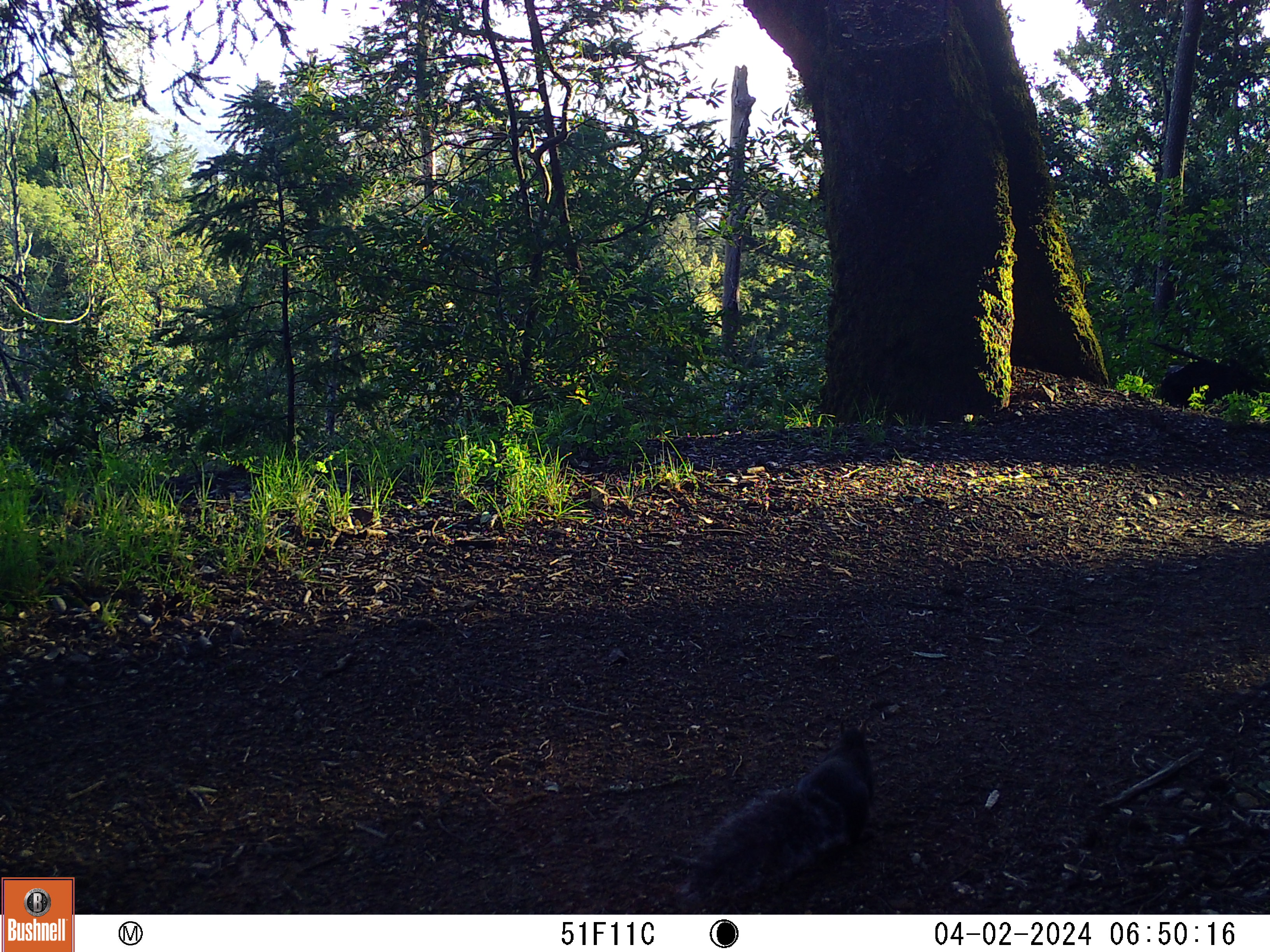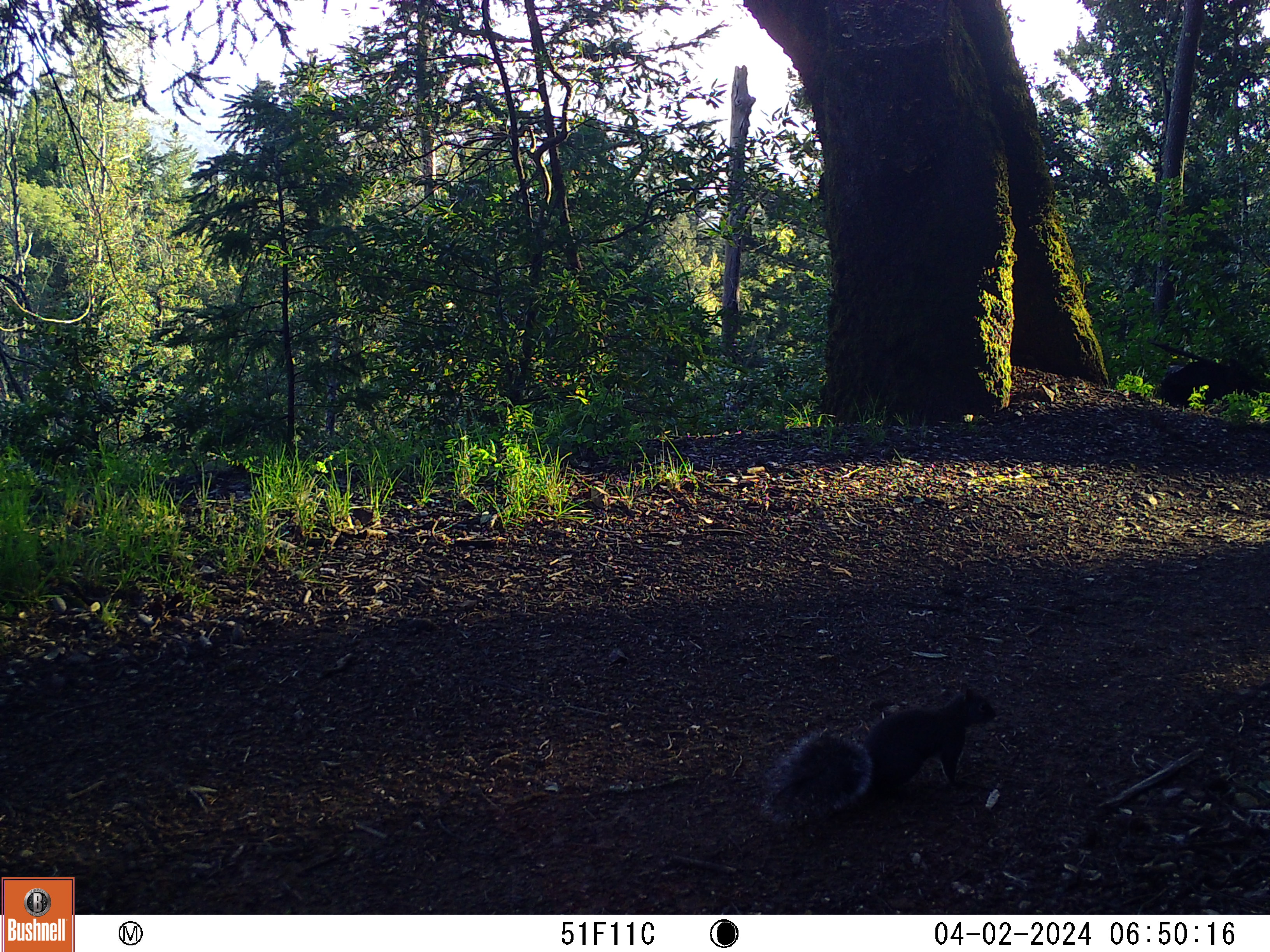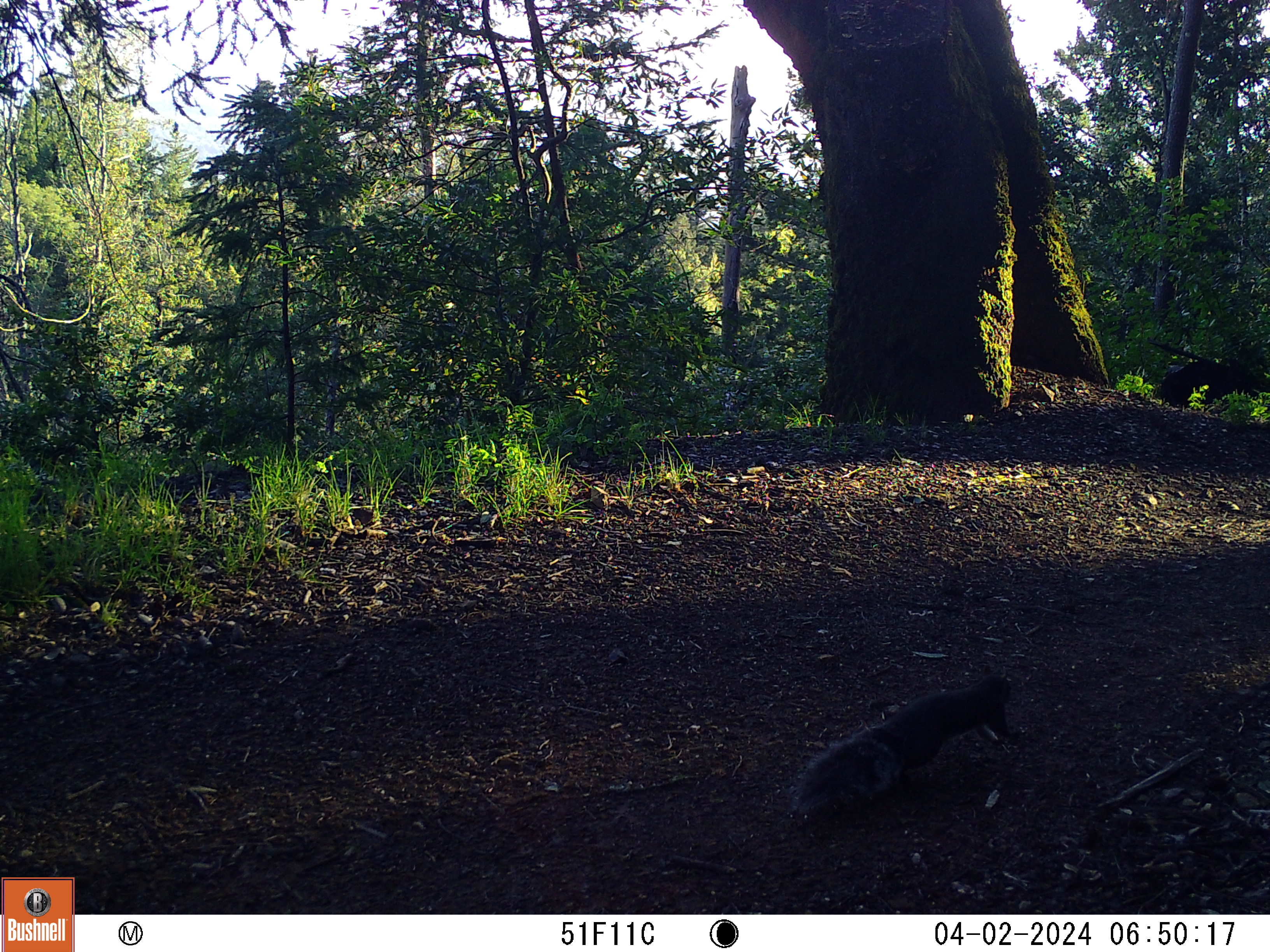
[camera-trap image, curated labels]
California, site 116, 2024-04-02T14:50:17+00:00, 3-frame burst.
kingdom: Animalia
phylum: Chordata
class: Mammalia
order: Rodentia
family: Sciuridae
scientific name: Sciuridae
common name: squirrel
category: unknown squirrel